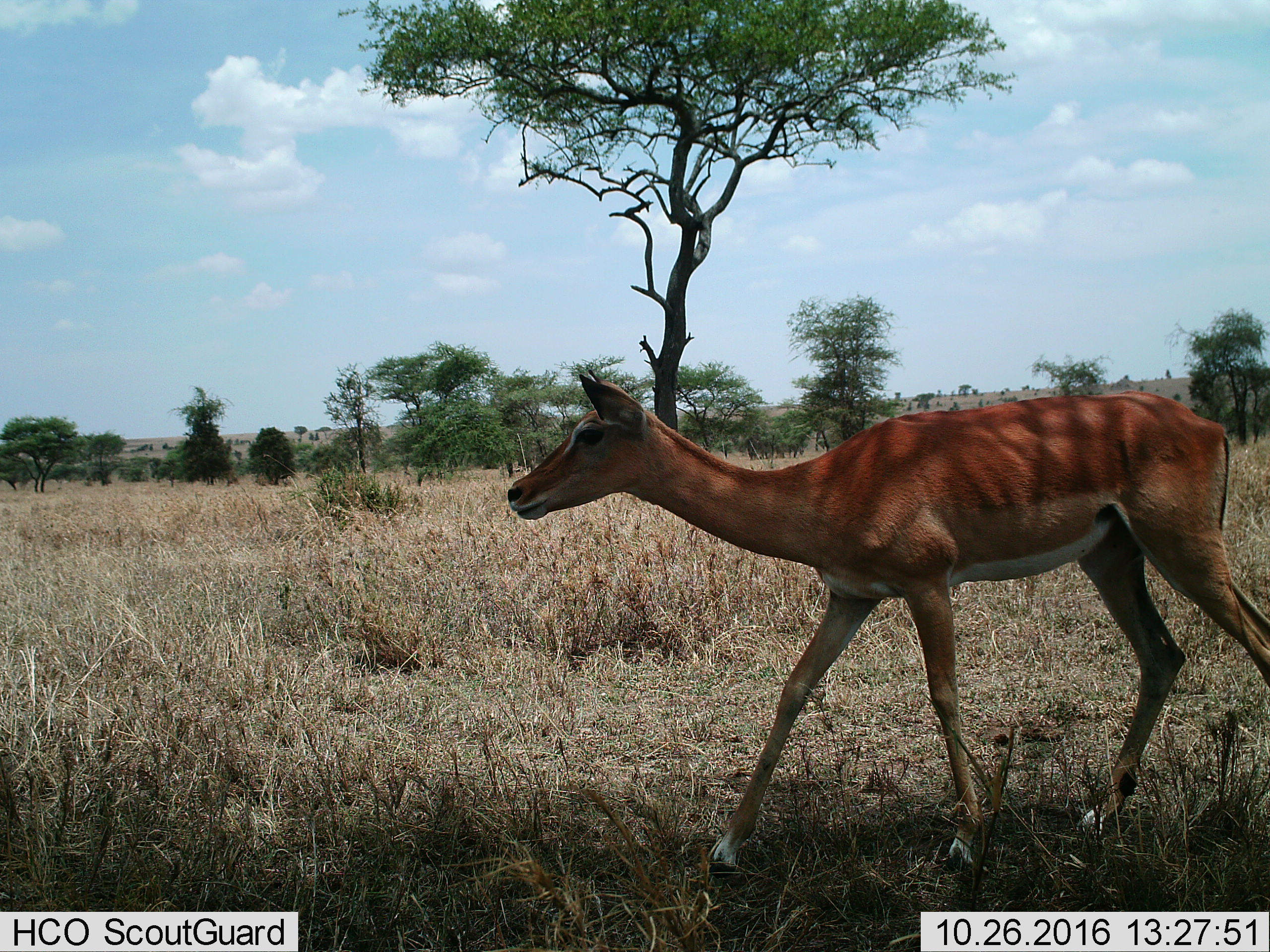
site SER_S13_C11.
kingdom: Animalia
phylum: Chordata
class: Mammalia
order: Artiodactyla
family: Bovidae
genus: Aepyceros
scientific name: Aepyceros melampus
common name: impala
Impala (Aepyceros melampus), count 1. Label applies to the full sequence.